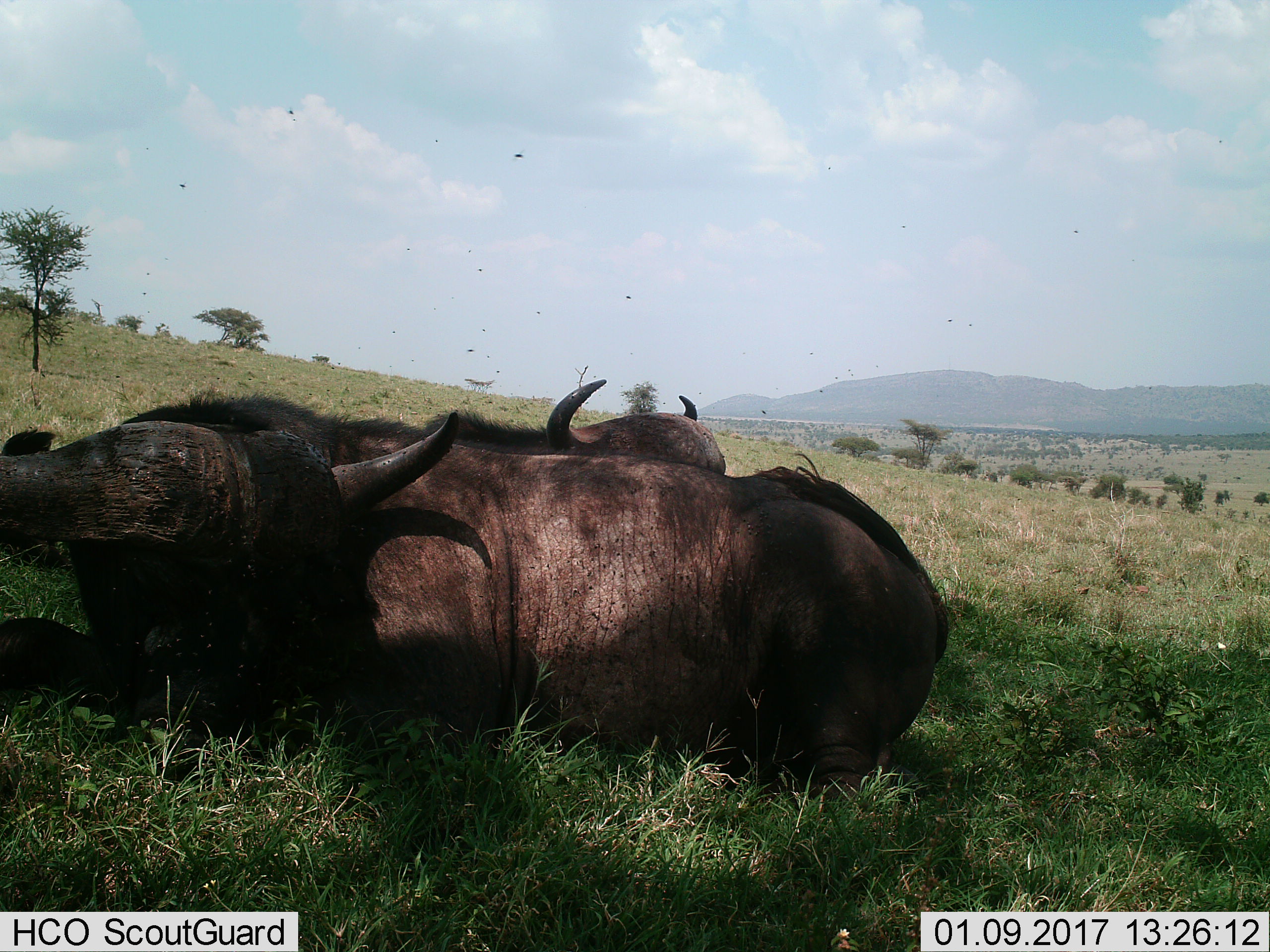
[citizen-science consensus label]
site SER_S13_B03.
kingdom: Animalia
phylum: Chordata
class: Mammalia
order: Artiodactyla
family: Bovidae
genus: Syncerus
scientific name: Syncerus caffer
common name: african buffalo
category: buffalo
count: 2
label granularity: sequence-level